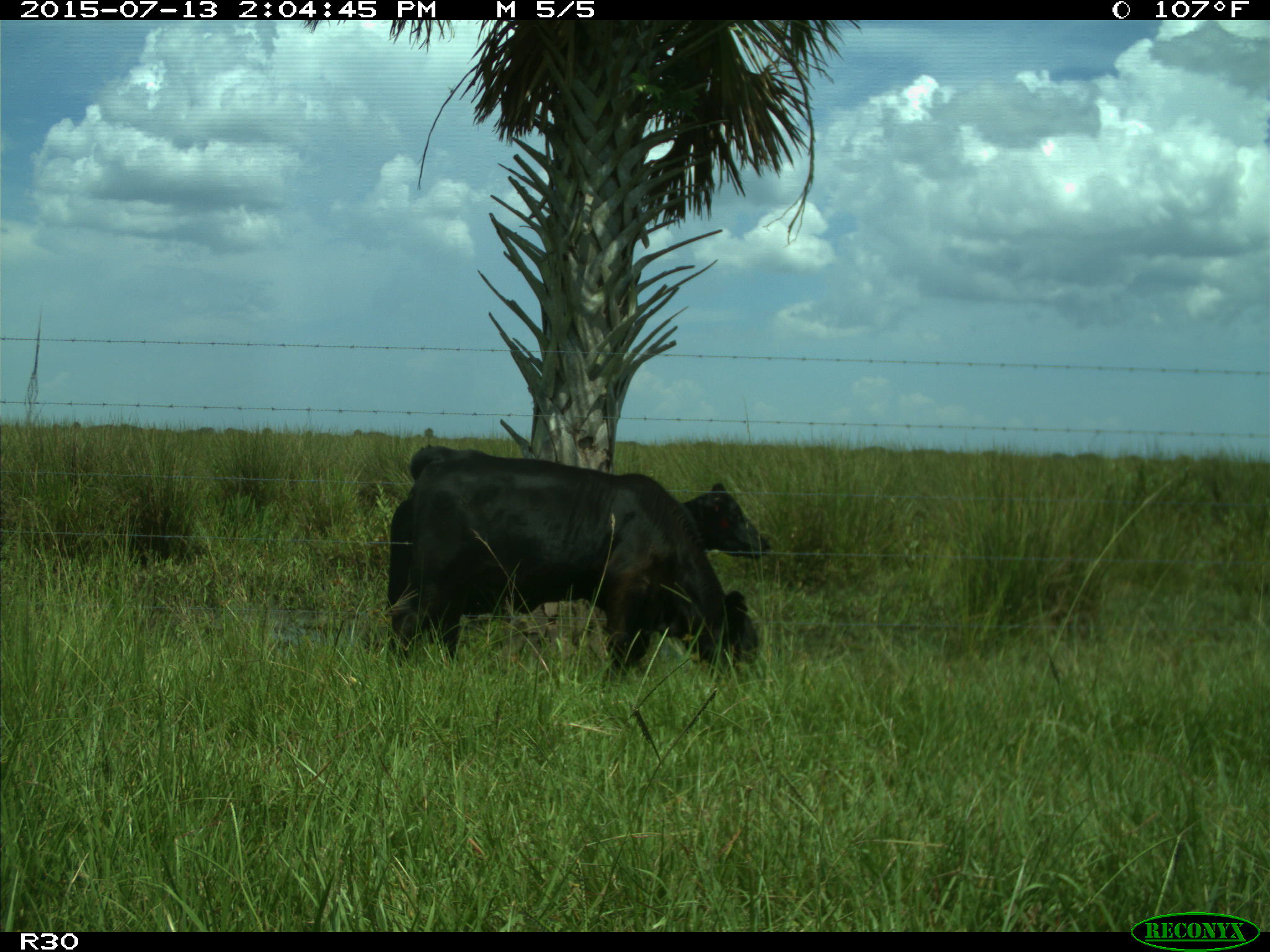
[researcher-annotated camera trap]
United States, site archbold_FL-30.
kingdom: Animalia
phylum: Chordata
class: Mammalia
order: Artiodactyla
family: Bovidae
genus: Bos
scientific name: Bos taurus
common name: domestic cow